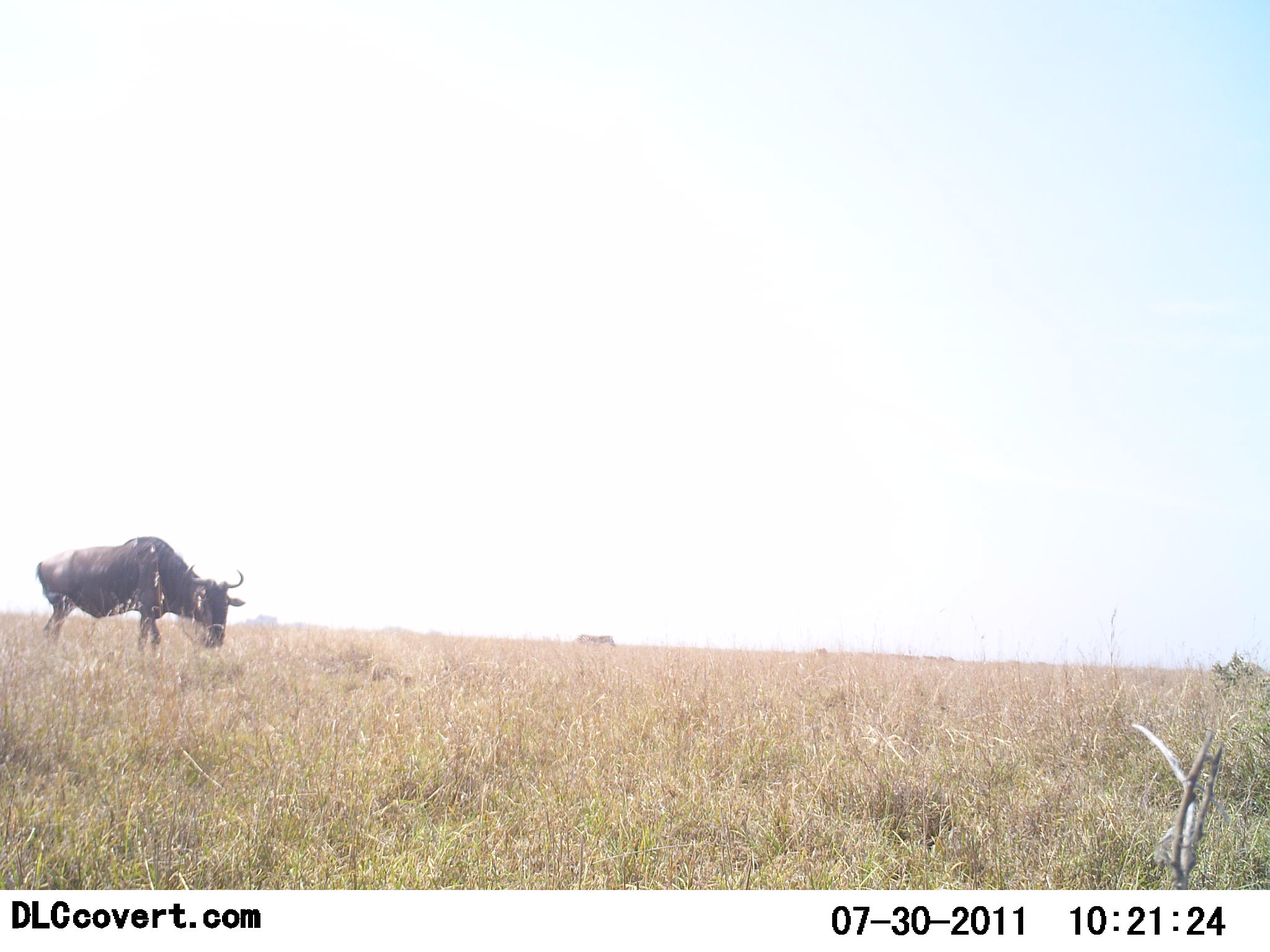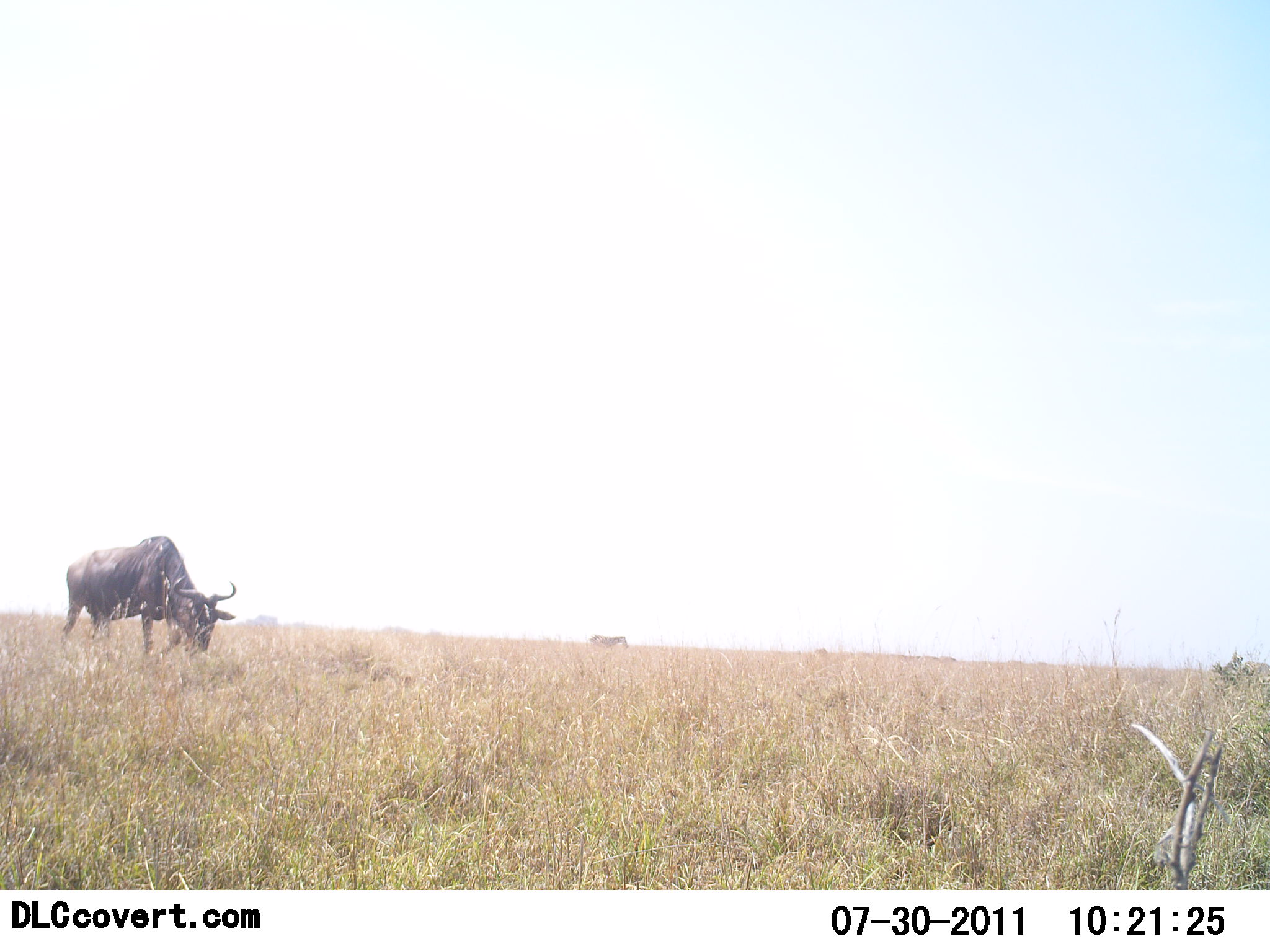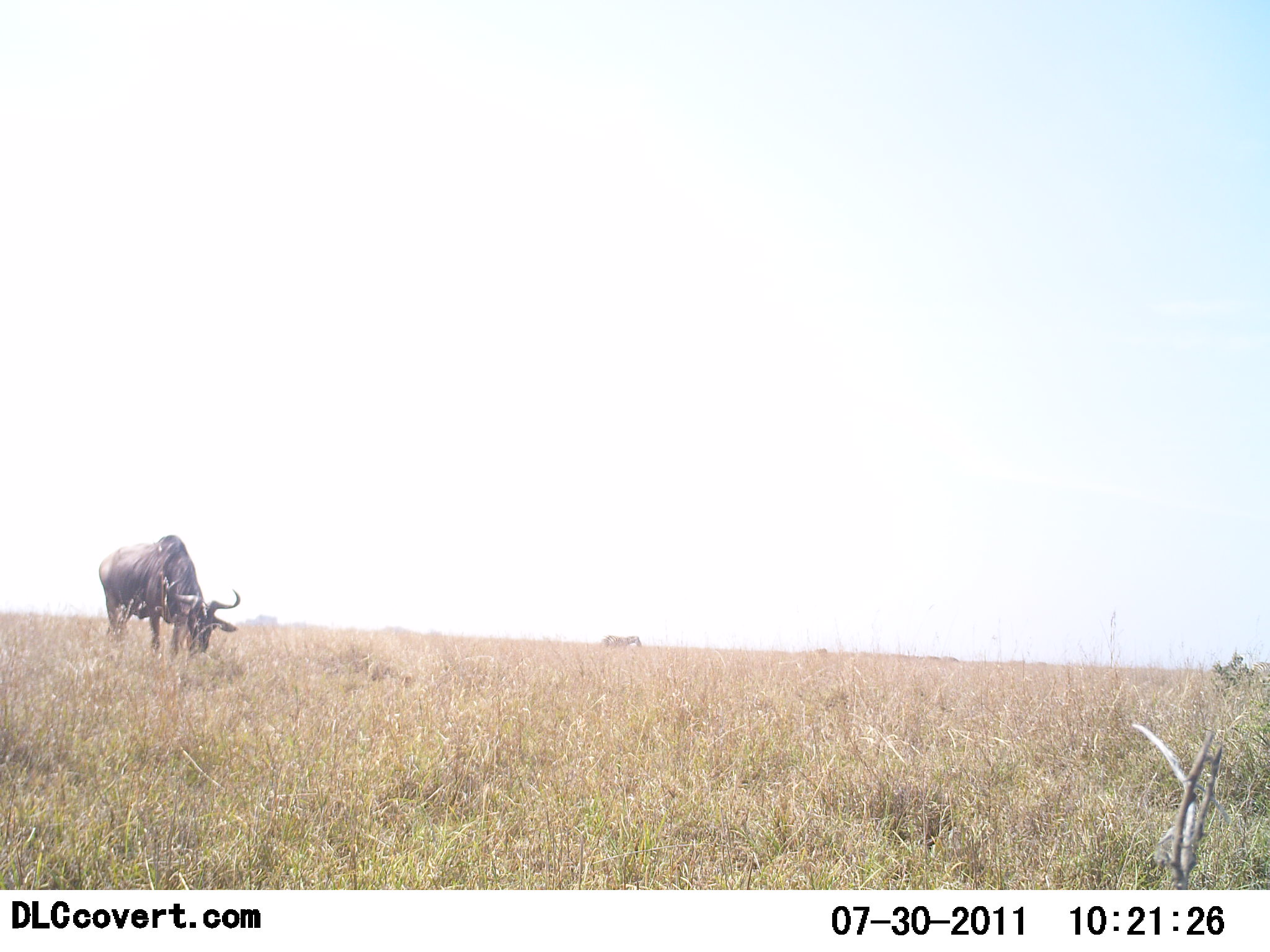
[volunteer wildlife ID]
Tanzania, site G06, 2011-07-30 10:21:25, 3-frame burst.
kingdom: Animalia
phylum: Chordata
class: Mammalia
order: Artiodactyla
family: Bovidae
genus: Connochaetes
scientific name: Connochaetes taurinus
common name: blue wildebeest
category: wildebeest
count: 1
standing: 50%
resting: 0%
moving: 29%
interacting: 0%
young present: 0%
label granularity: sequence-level